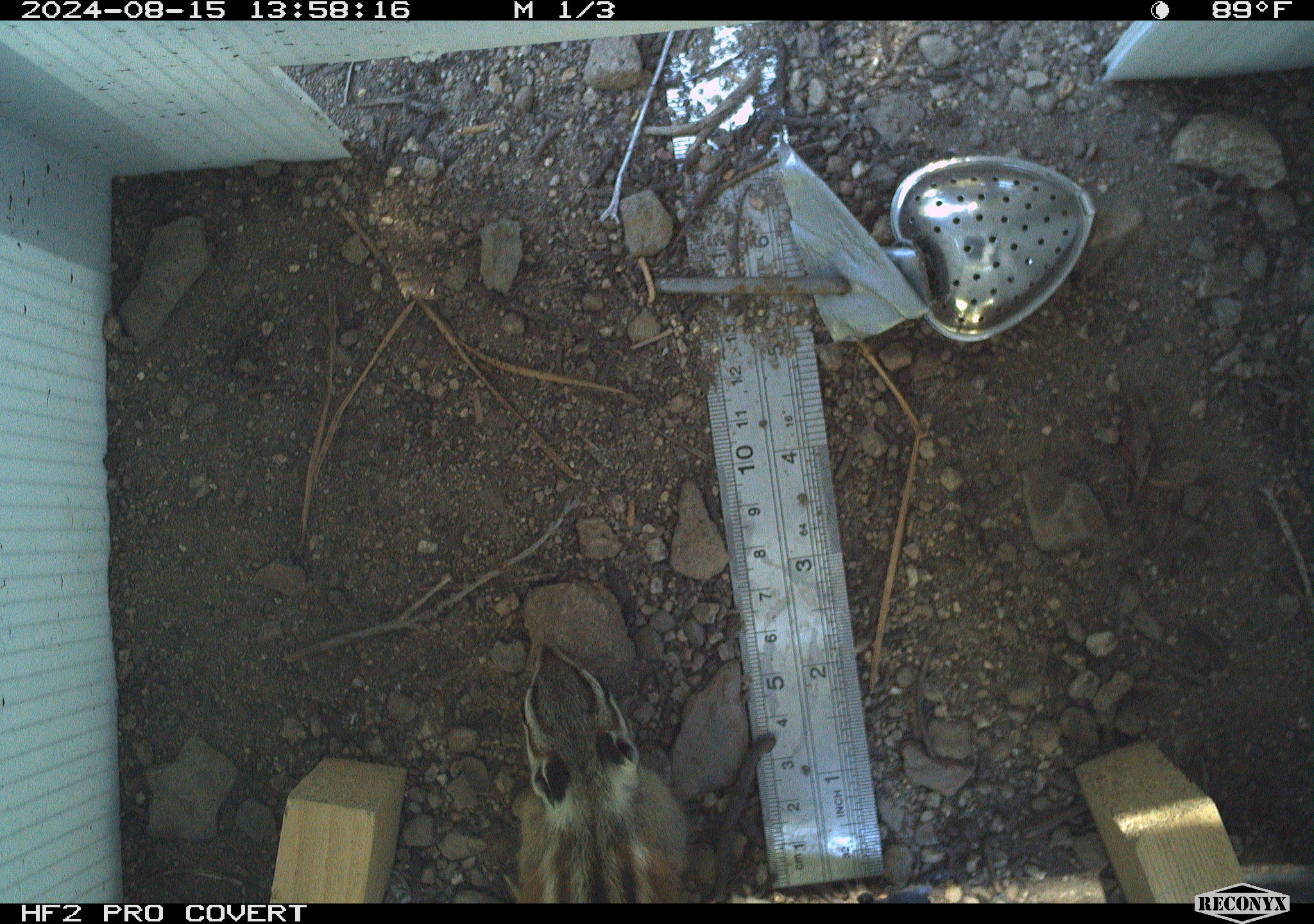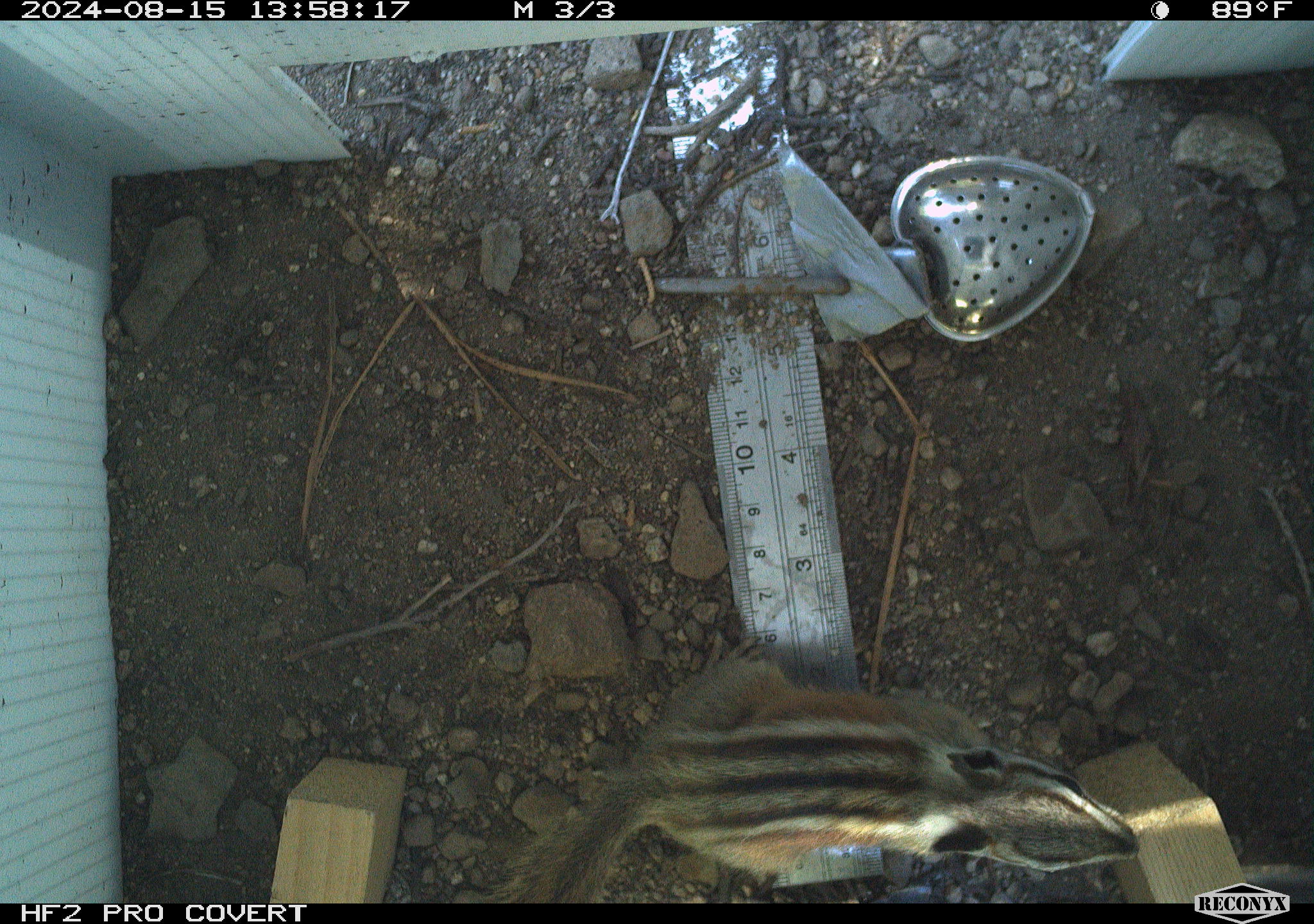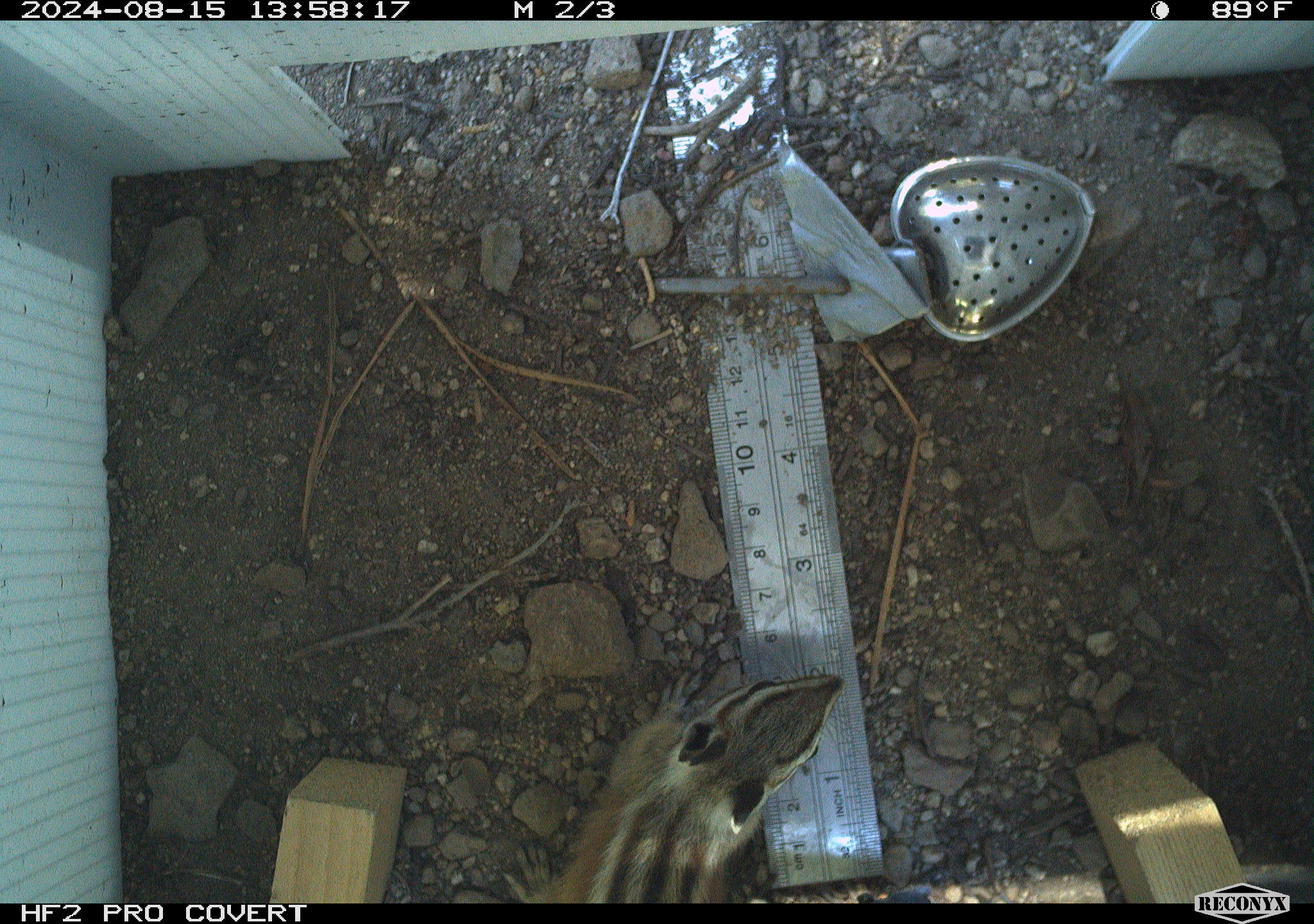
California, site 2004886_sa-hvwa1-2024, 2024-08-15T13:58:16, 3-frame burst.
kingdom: Animalia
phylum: Chordata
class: Mammalia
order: Rodentia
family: Sciuridae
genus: Neotamias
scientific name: Neotamias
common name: western chipmunks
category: neotamias species